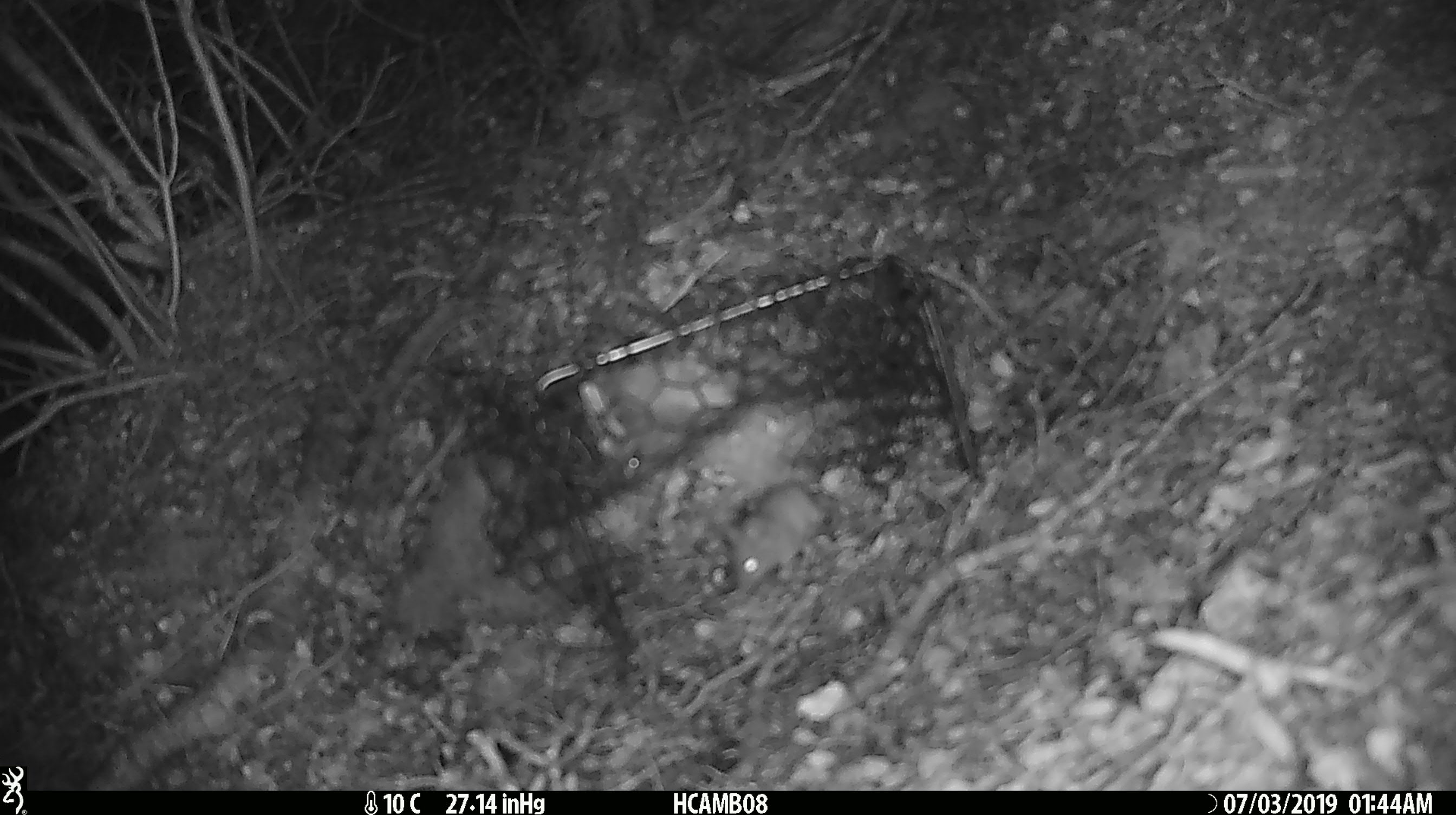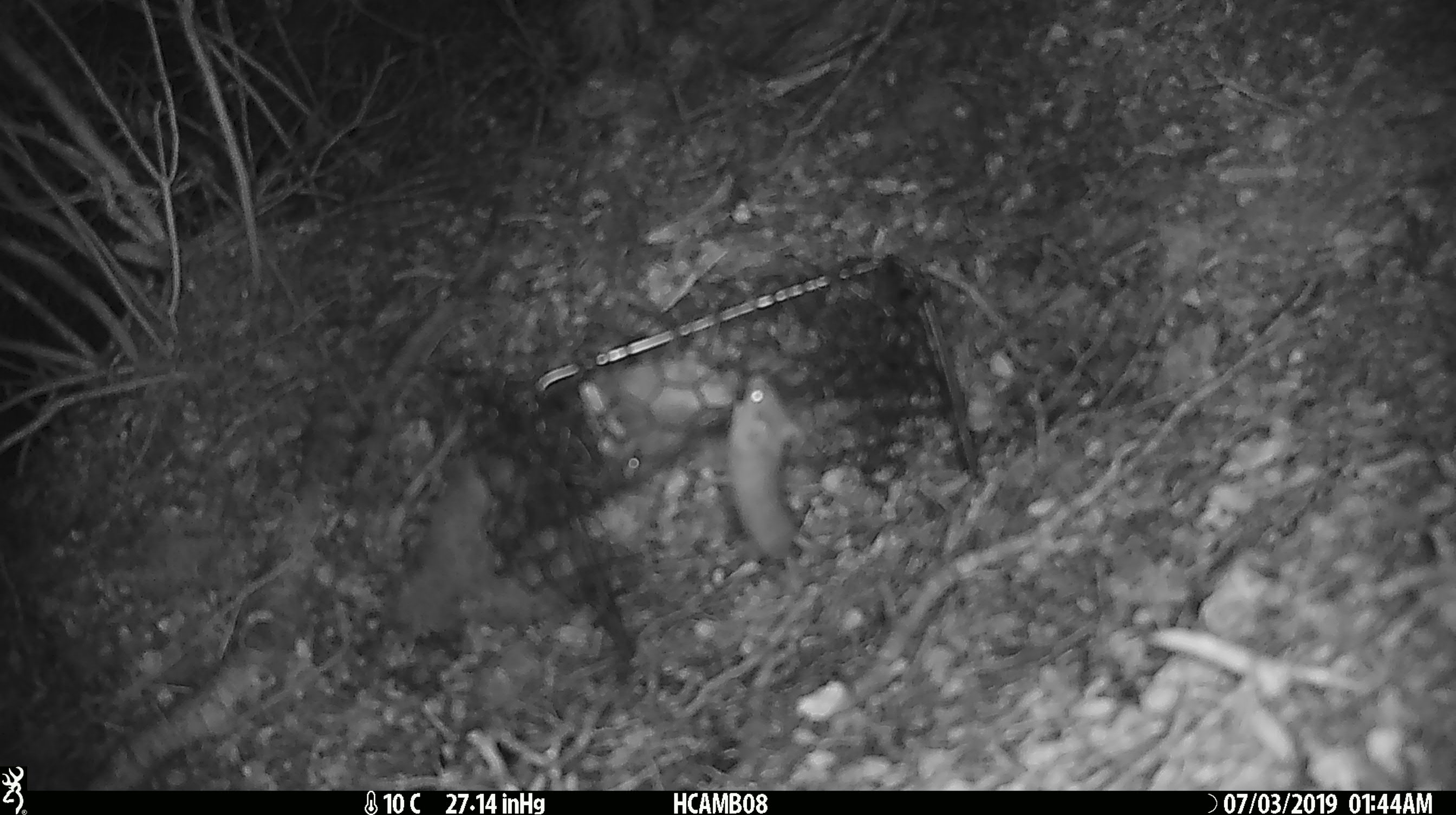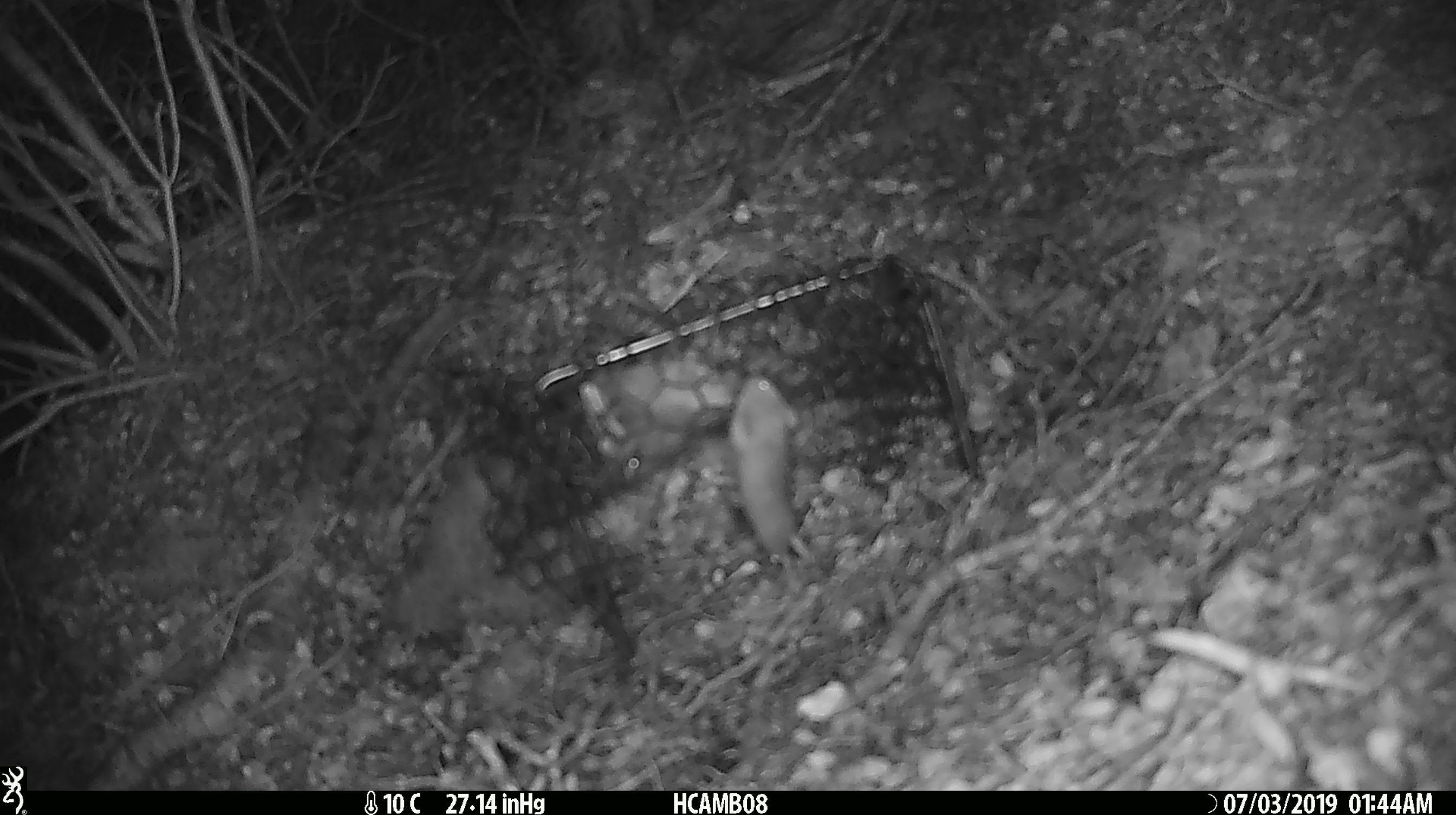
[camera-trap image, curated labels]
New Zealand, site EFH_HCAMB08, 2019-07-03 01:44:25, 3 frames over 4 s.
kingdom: Animalia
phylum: Chordata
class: Mammalia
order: Rodentia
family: Muridae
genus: Mus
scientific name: Mus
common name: mouse